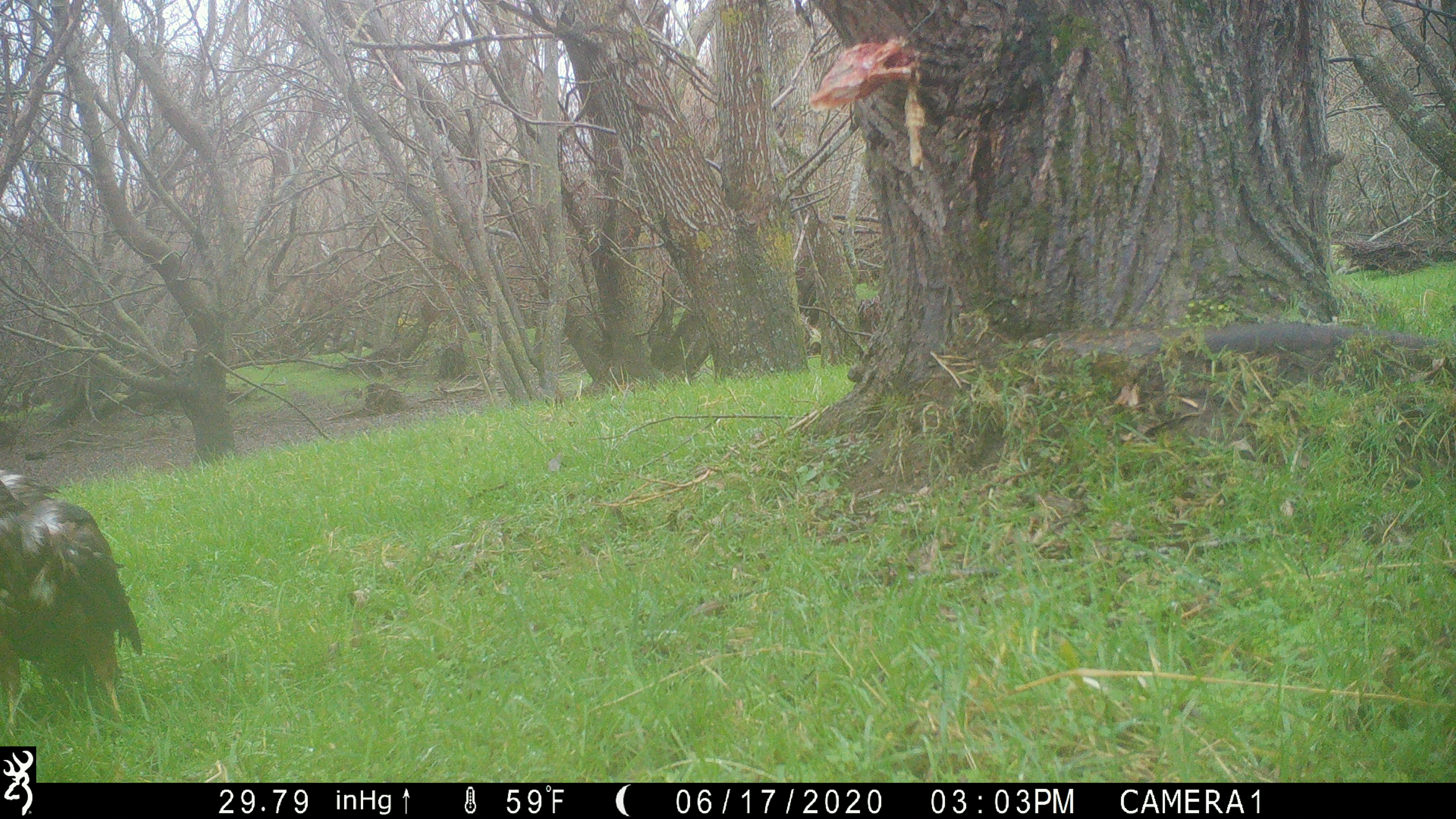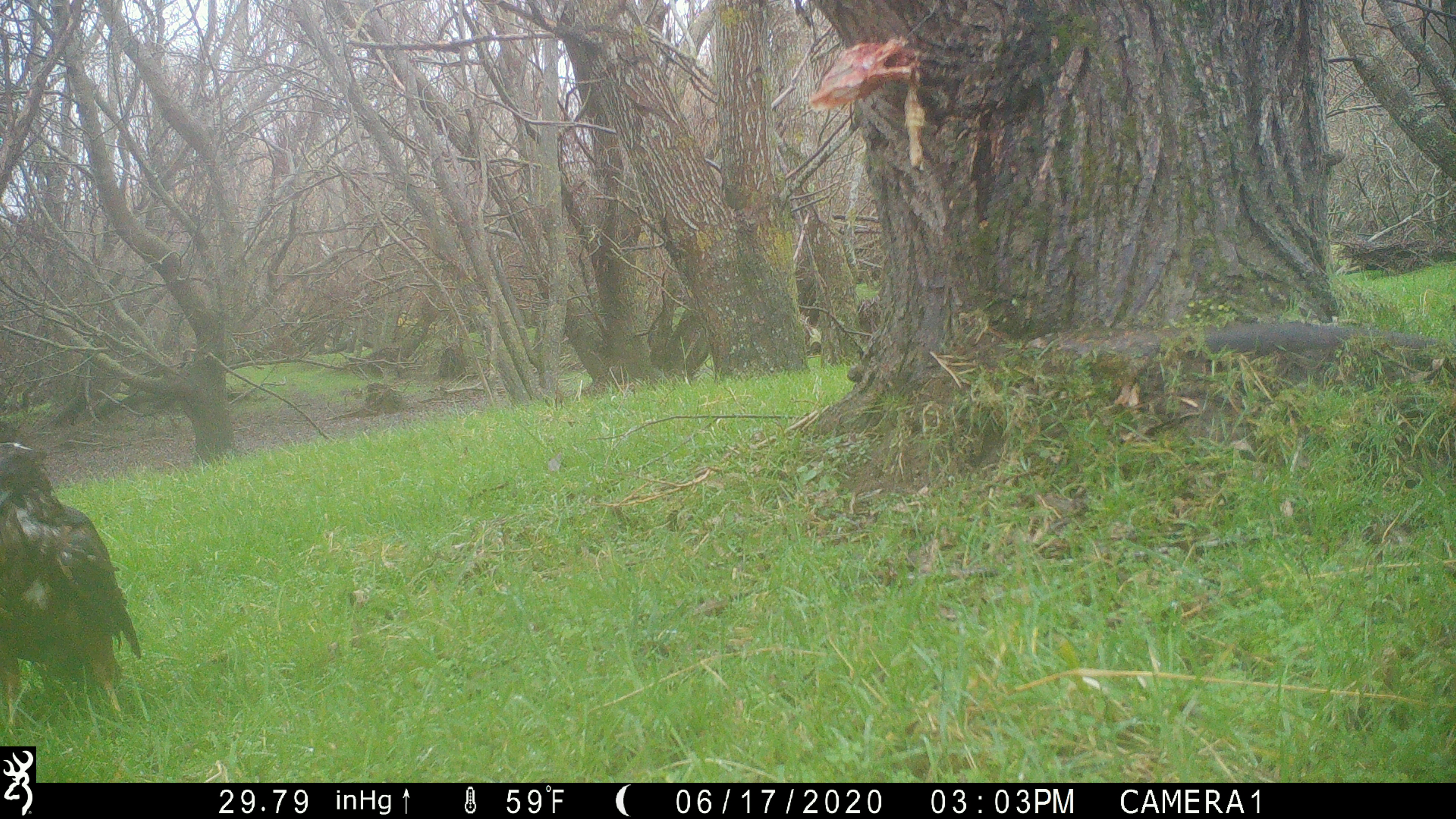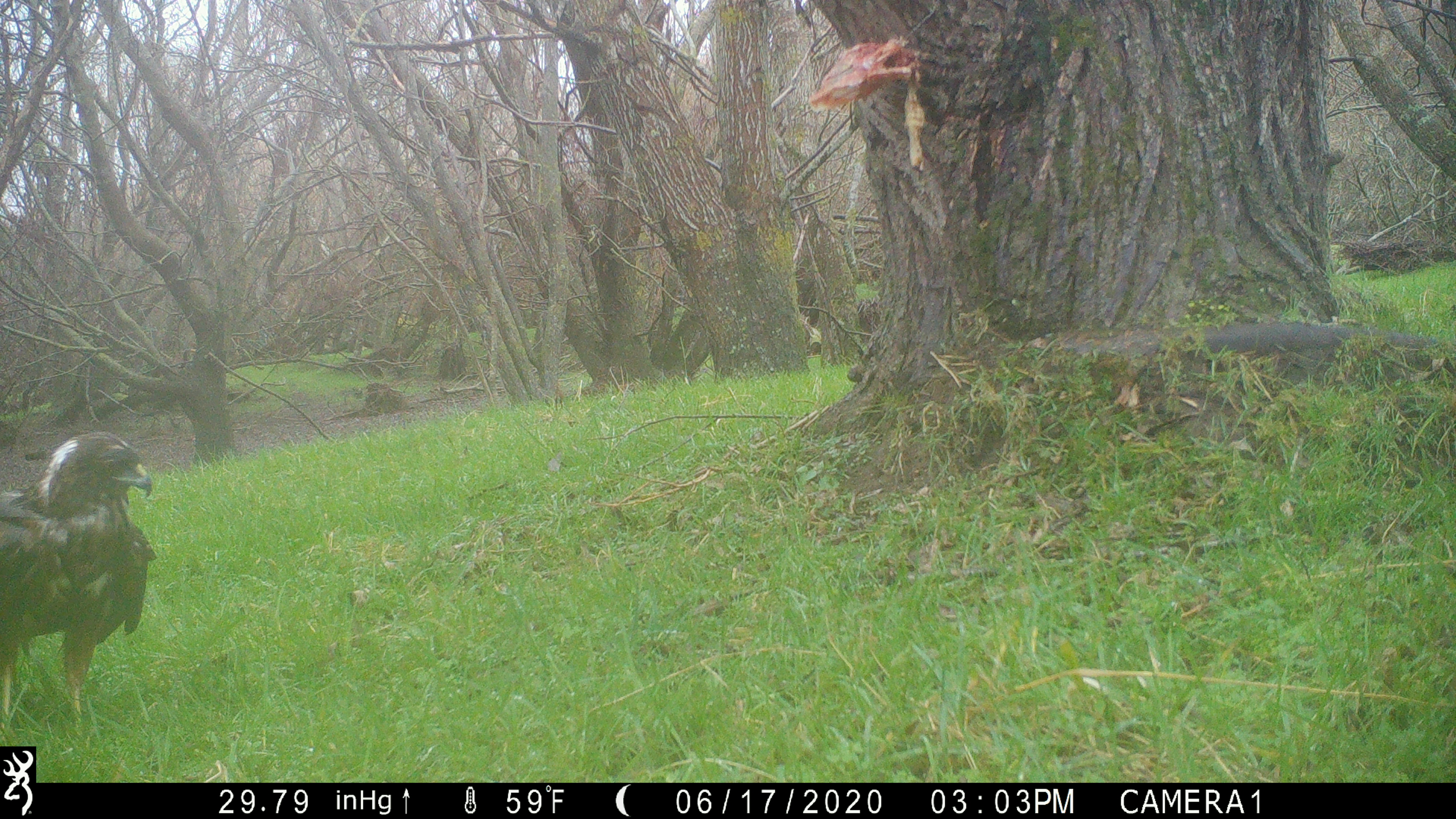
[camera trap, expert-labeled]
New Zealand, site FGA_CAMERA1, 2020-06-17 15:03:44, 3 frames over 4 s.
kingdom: Animalia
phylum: Chordata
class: Aves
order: Accipitriformes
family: Accipitridae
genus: Circus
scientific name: Circus approximans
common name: swamp harrier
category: harrier